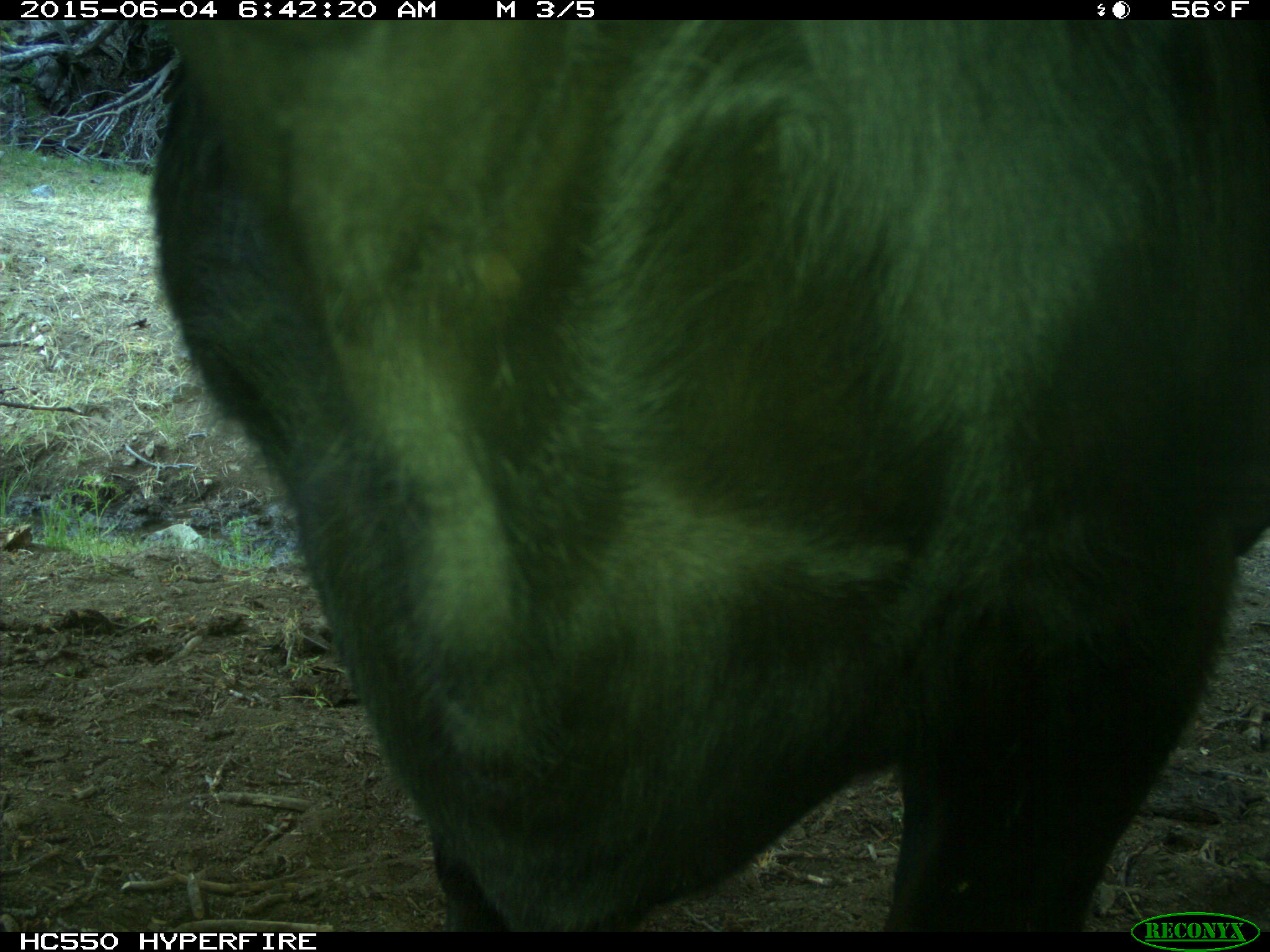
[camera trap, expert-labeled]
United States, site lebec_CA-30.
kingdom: Animalia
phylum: Chordata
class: Mammalia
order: Artiodactyla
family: Bovidae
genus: Bos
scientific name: Bos taurus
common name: domestic cow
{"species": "Bos taurus (domestic cow)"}